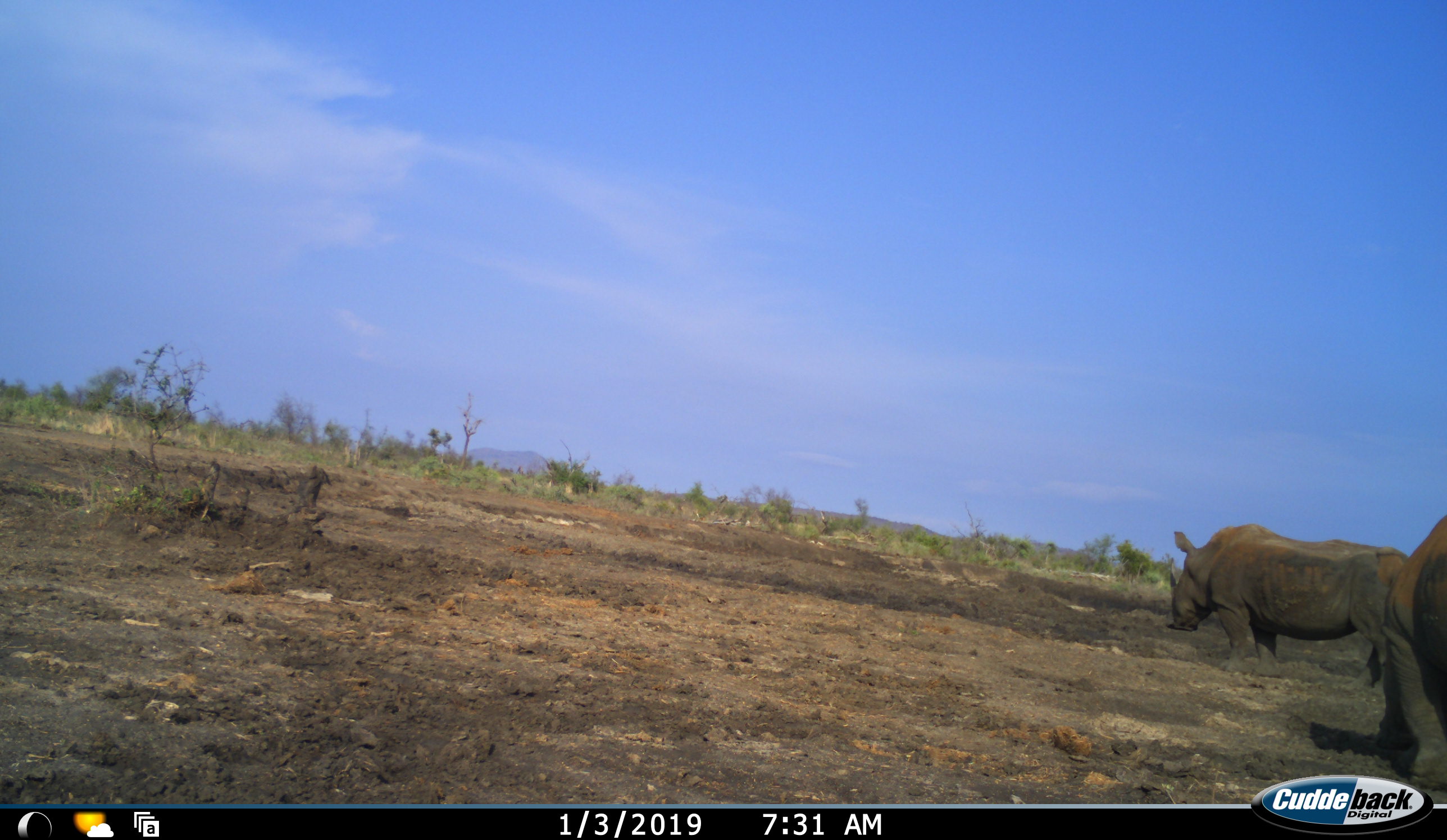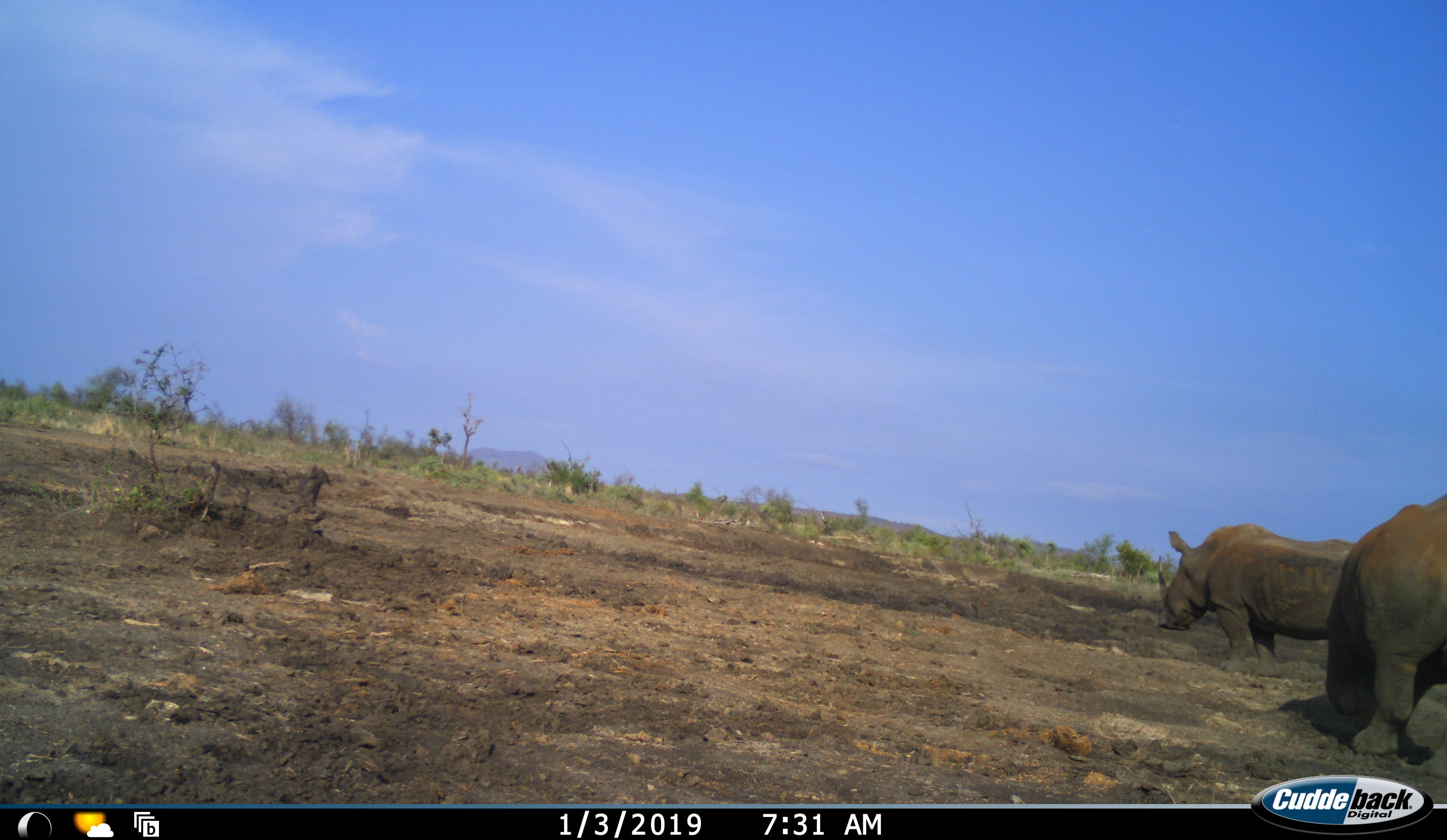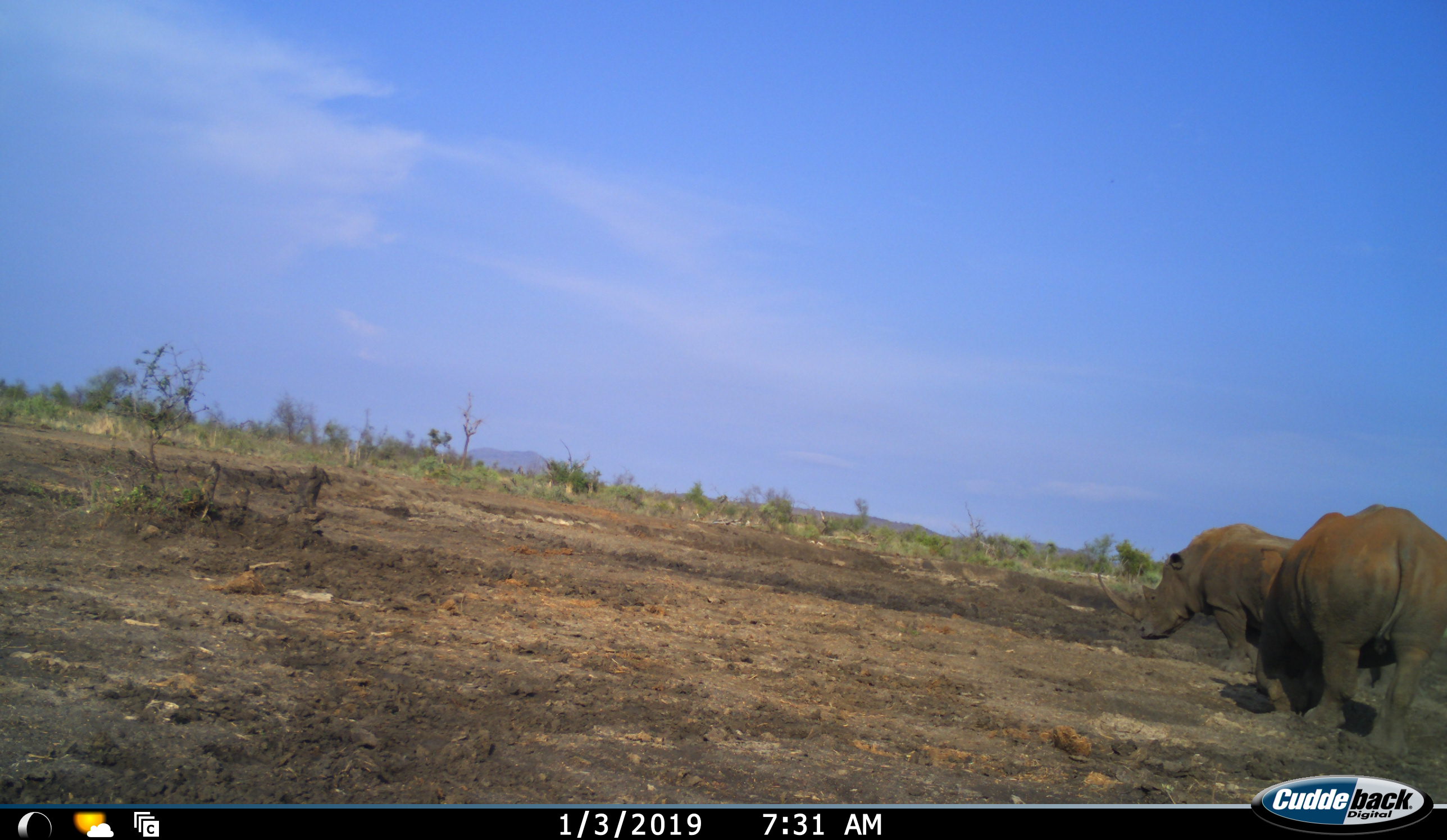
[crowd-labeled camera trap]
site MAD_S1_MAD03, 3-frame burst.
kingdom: Animalia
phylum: Chordata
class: Mammalia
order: Perissodactyla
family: Rhinocerotidae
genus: Ceratotherium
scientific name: Ceratotherium simum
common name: white rhinoceros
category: rhinoceroswhite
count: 2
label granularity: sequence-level